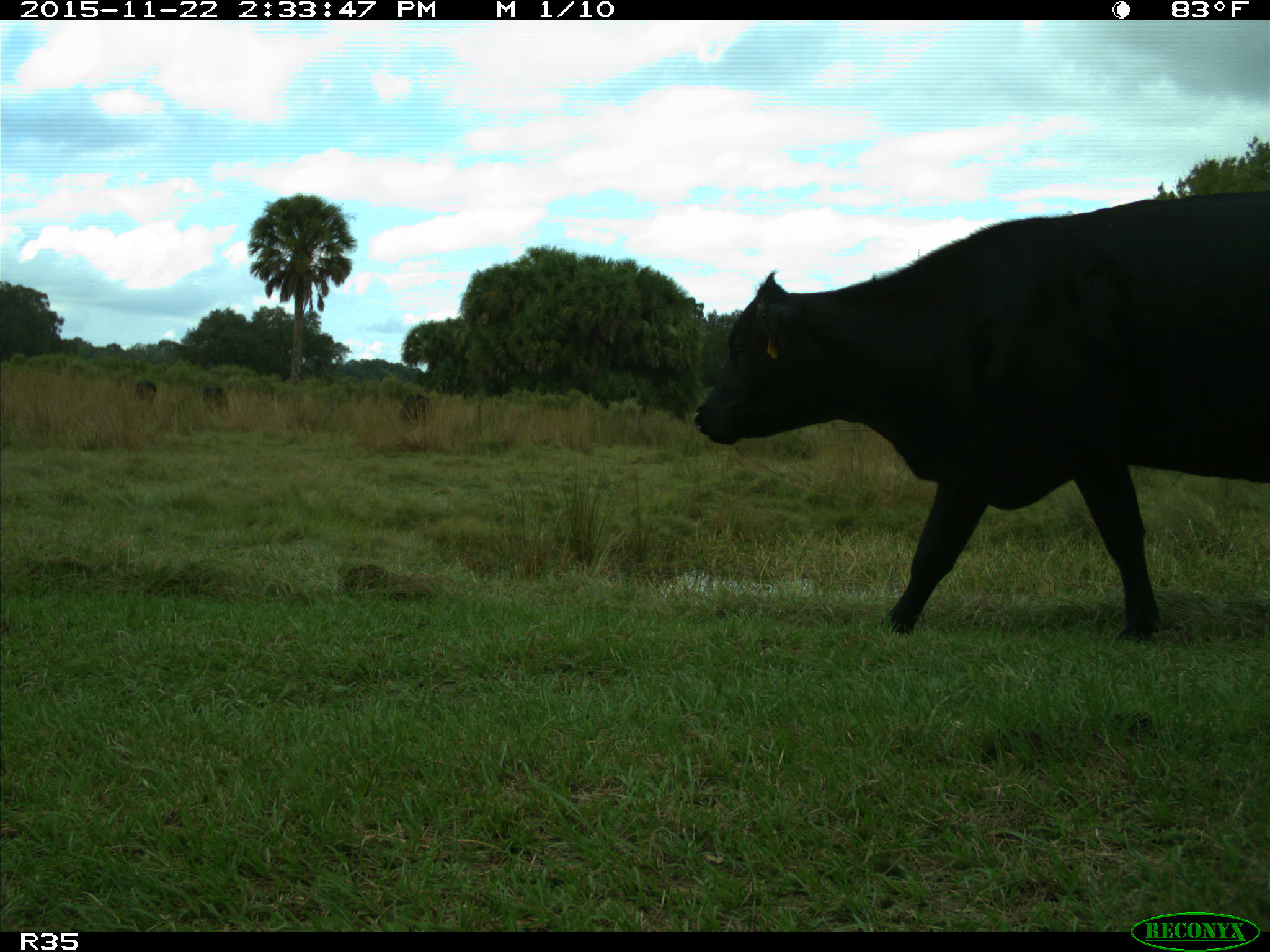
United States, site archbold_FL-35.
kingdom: Animalia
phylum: Chordata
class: Mammalia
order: Artiodactyla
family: Bovidae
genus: Bos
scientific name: Bos taurus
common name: domestic cow